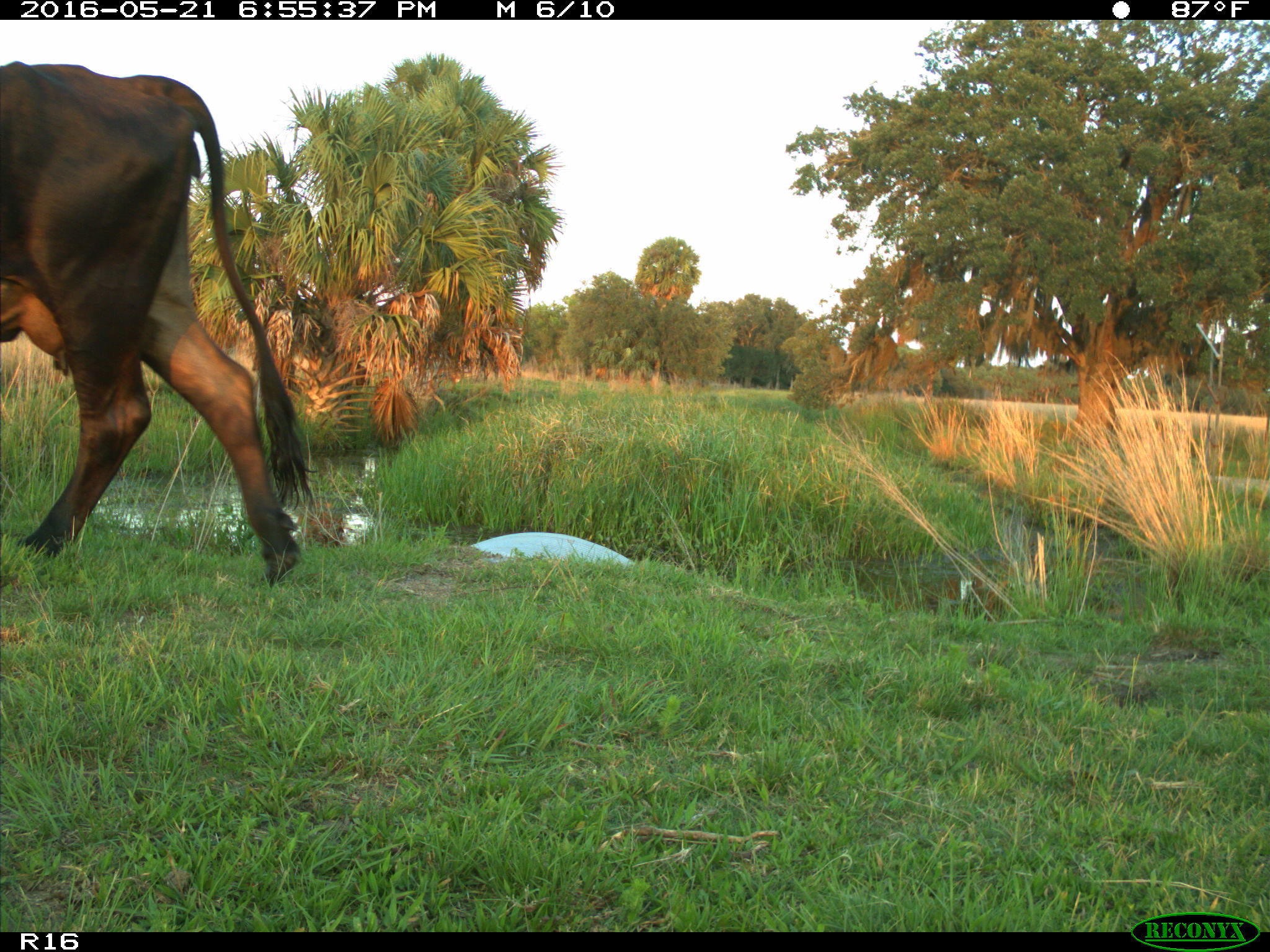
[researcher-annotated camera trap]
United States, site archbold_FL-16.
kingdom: Animalia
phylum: Chordata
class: Mammalia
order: Artiodactyla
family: Bovidae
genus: Bos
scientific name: Bos taurus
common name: domestic cow